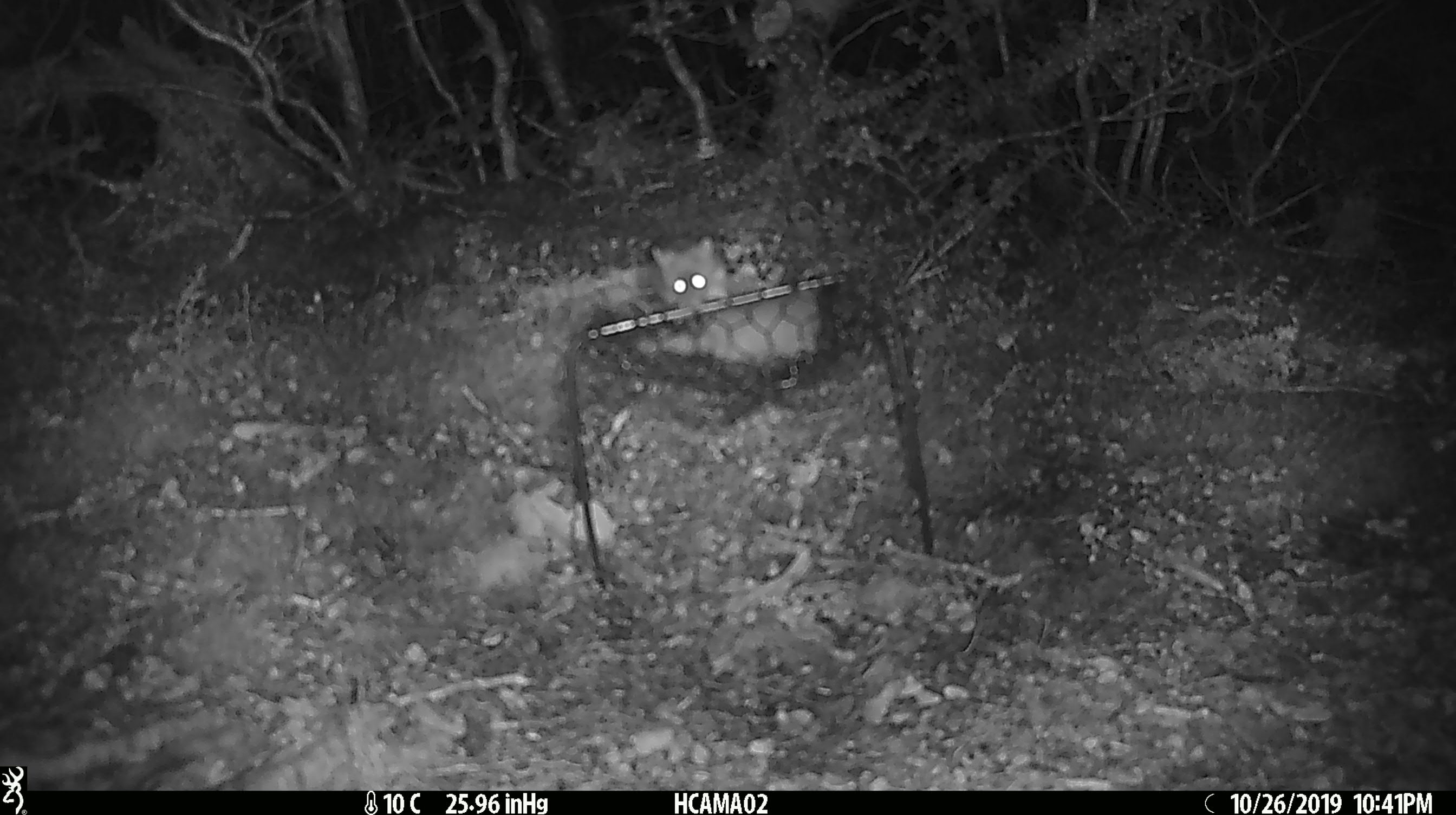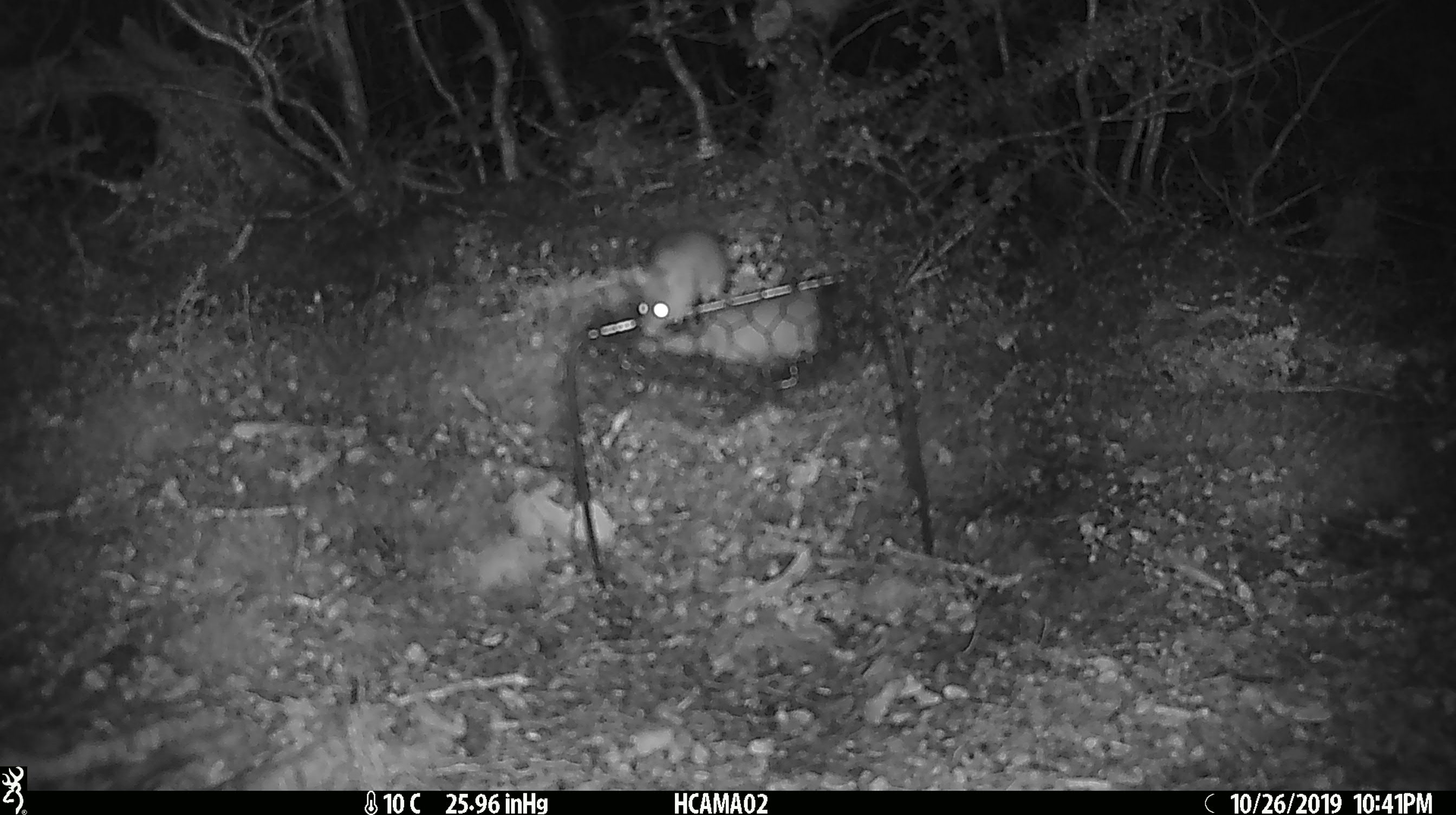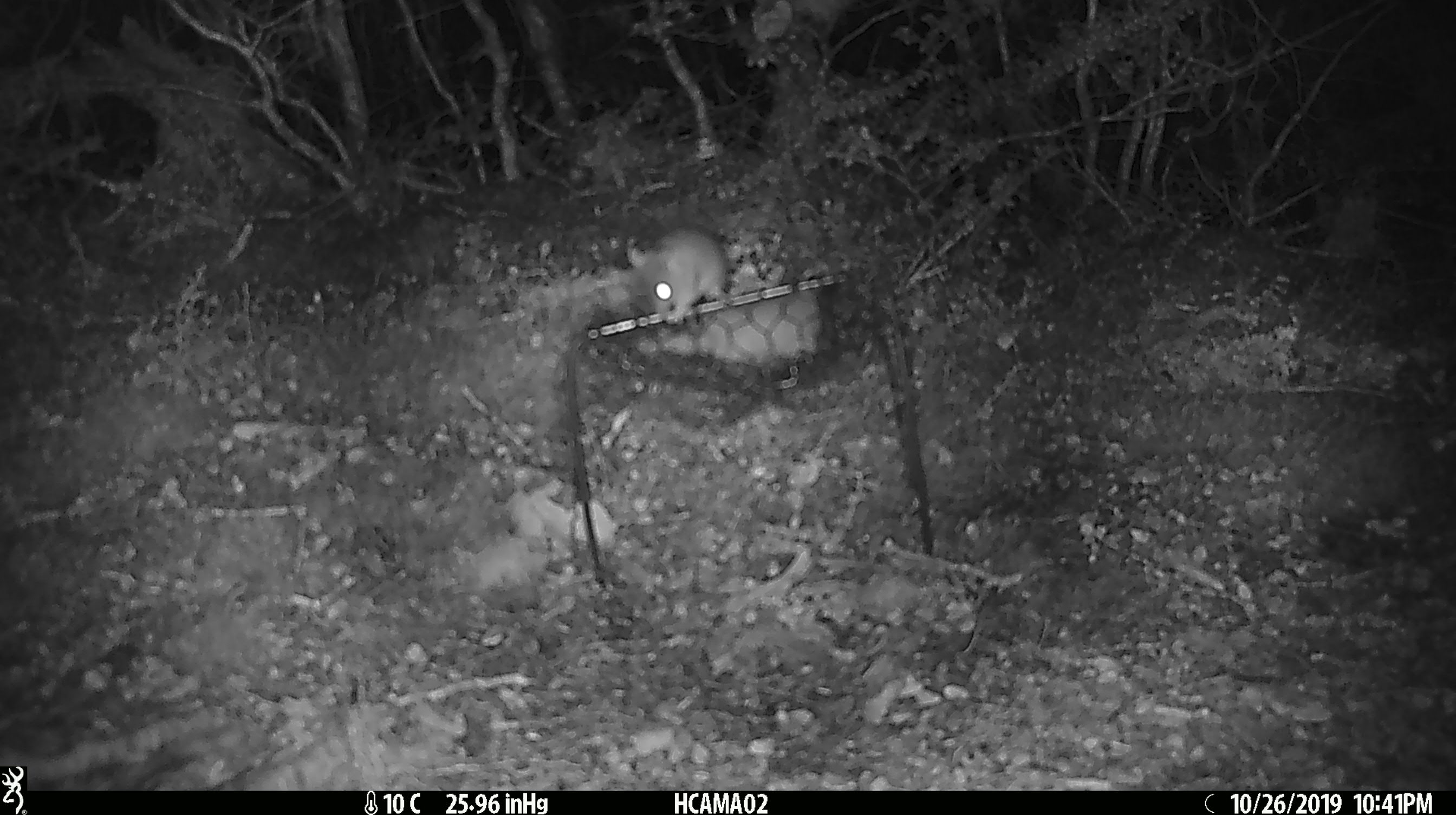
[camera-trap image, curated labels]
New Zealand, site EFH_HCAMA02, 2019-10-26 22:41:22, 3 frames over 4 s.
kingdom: Animalia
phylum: Chordata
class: Mammalia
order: Rodentia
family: Muridae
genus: Mus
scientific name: Mus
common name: mouse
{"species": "mouse (Mus)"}